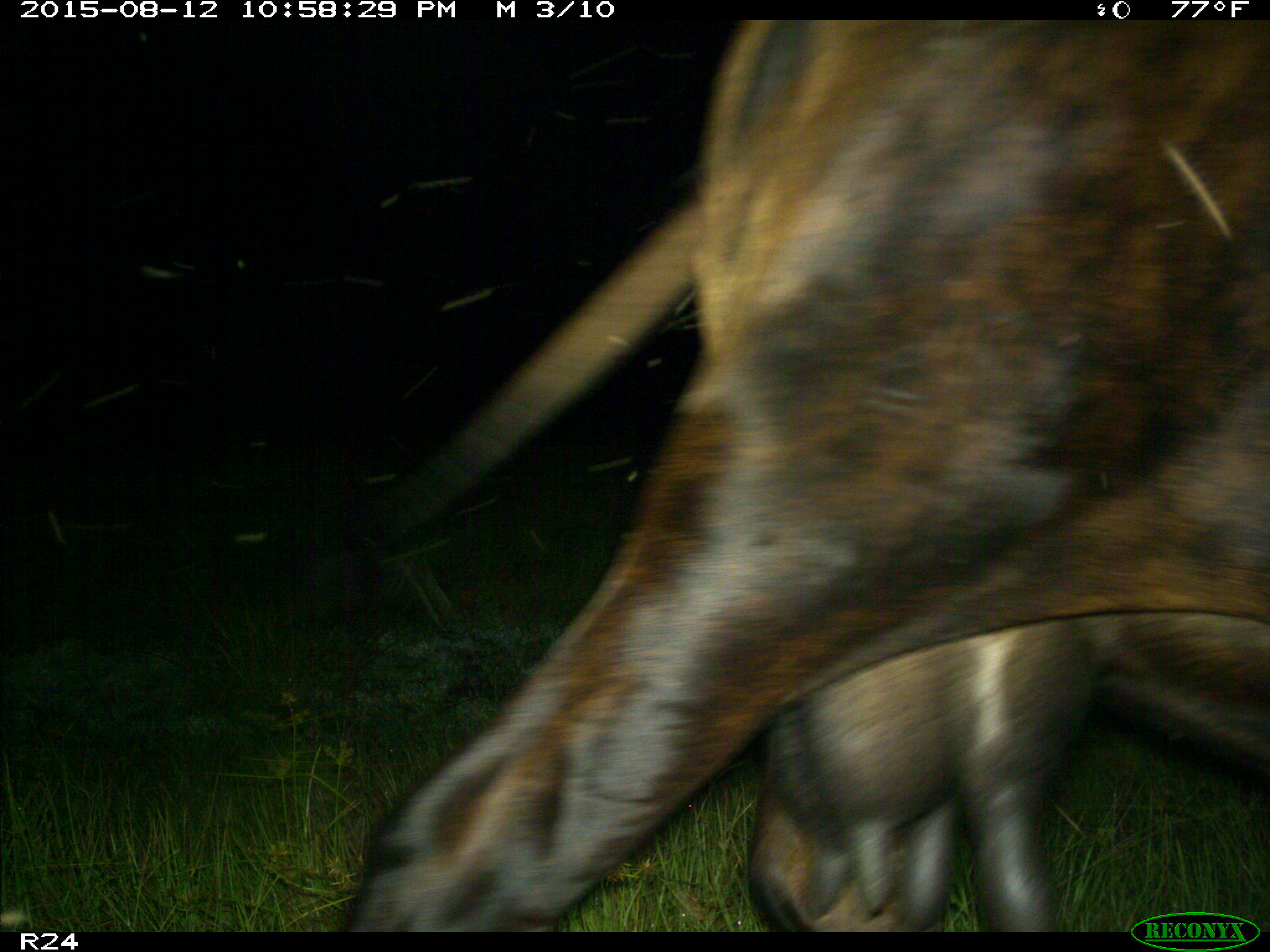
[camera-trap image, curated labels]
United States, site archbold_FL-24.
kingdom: Animalia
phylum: Chordata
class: Mammalia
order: Artiodactyla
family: Bovidae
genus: Bos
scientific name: Bos taurus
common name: domestic cow